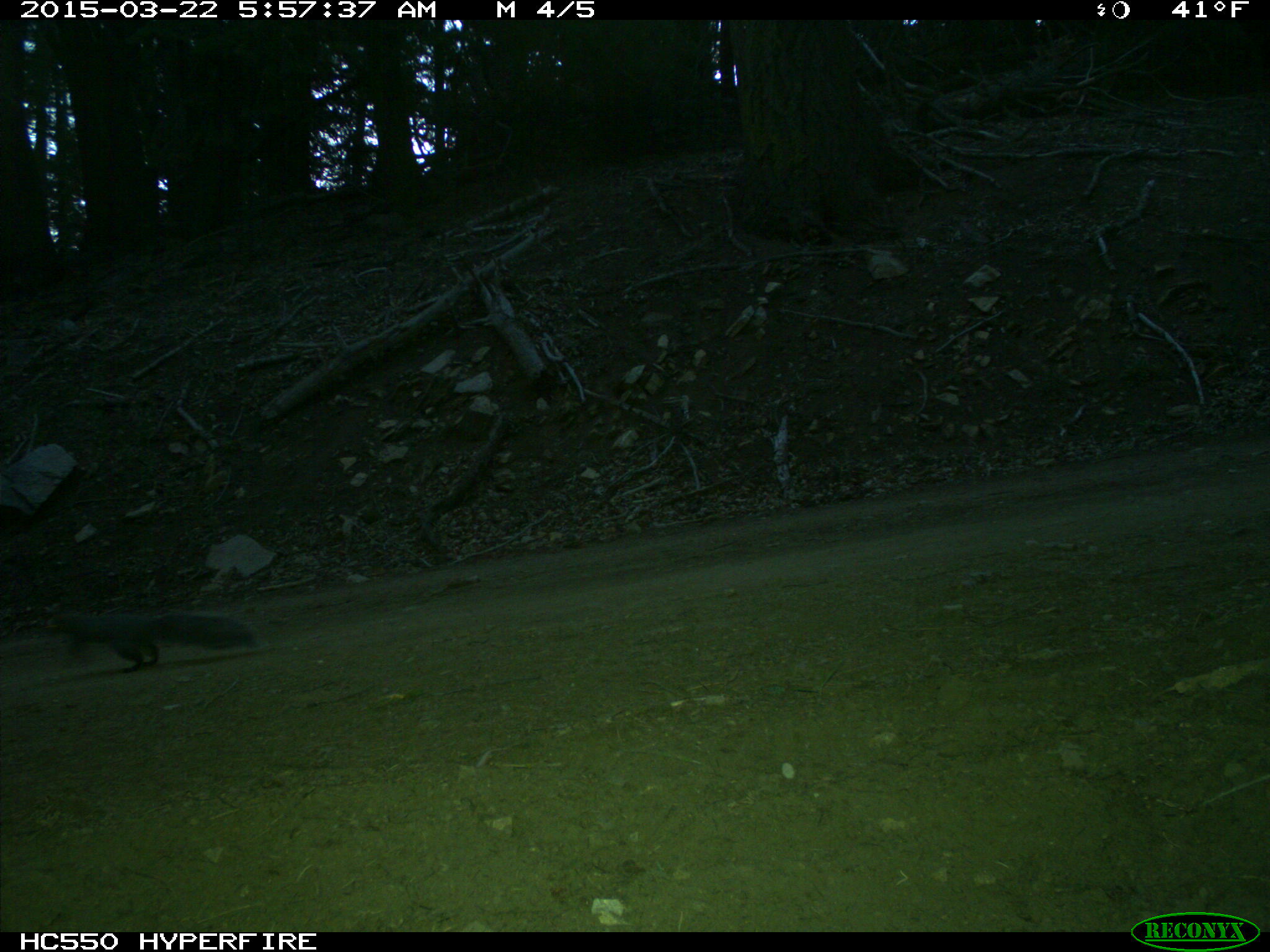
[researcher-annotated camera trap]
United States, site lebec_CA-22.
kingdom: Animalia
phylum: Chordata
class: Mammalia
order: Rodentia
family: Sciuridae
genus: Sciurus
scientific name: Sciurus carolinensis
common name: eastern gray squirrel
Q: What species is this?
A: Sciurus carolinensis (eastern gray squirrel).